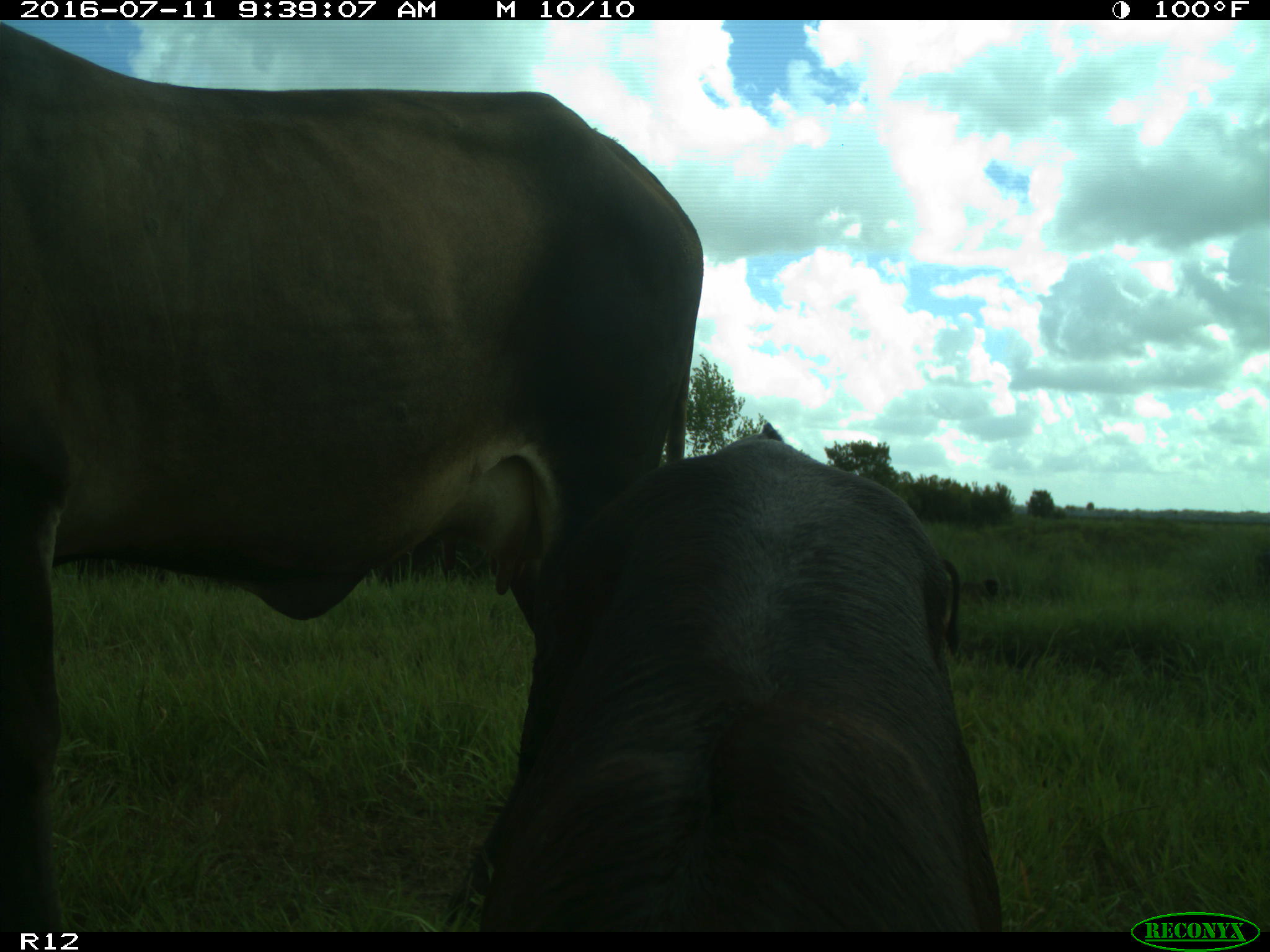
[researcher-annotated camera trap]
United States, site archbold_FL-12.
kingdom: Animalia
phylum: Chordata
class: Mammalia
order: Artiodactyla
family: Bovidae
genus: Bos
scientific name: Bos taurus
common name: domestic cow